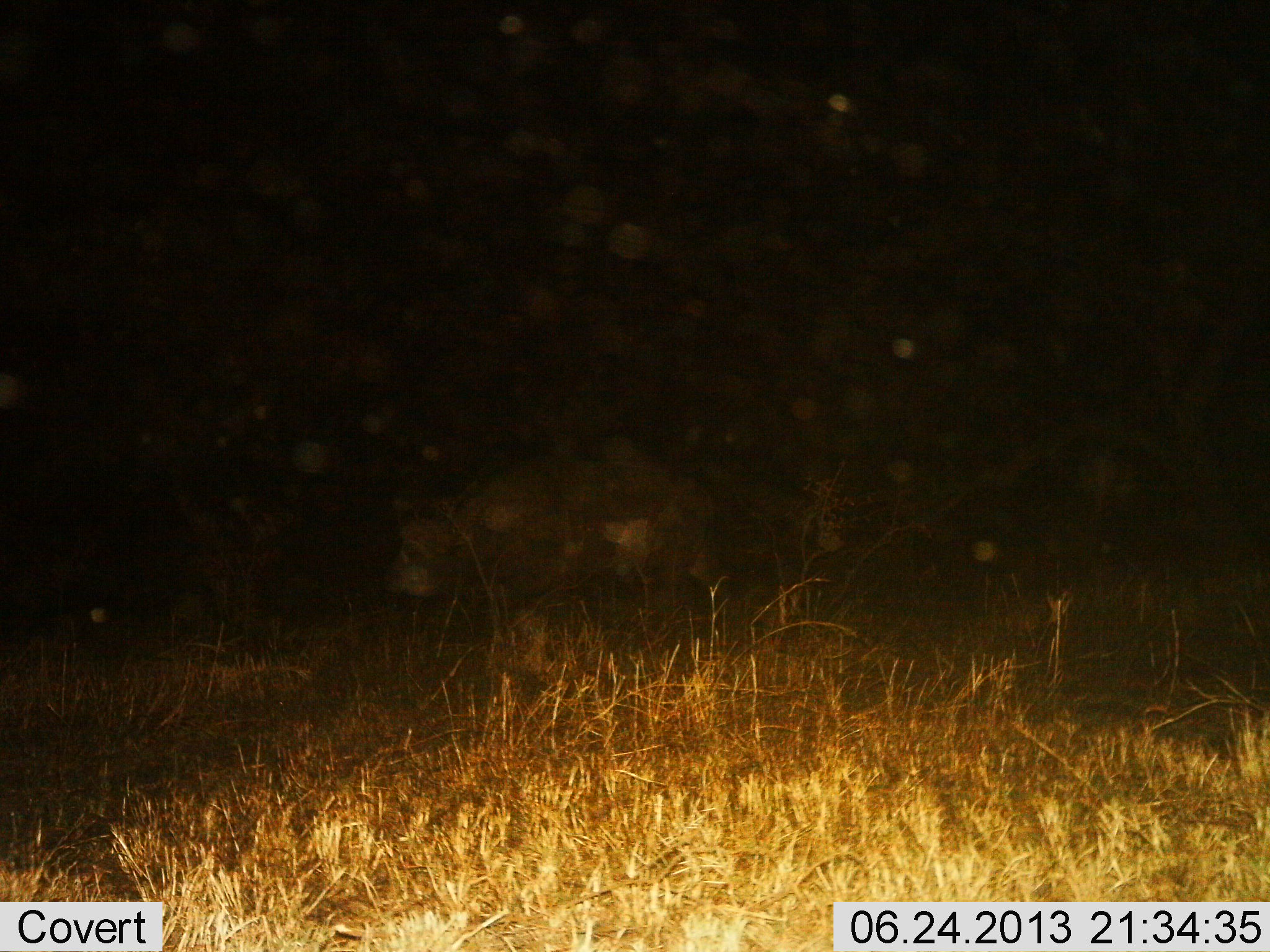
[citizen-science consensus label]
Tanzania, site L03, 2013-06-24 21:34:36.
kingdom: Animalia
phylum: Chordata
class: Mammalia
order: Artiodactyla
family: Bovidae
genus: Syncerus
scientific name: Syncerus caffer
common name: cape buffalo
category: buffalo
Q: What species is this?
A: Buffalo (cape buffalo) (Syncerus caffer).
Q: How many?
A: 1.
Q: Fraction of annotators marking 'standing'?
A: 38%.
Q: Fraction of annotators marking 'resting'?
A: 0%.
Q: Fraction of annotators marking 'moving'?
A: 62%.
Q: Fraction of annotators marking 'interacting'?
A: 0%.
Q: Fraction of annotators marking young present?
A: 0%.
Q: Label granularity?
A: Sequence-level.